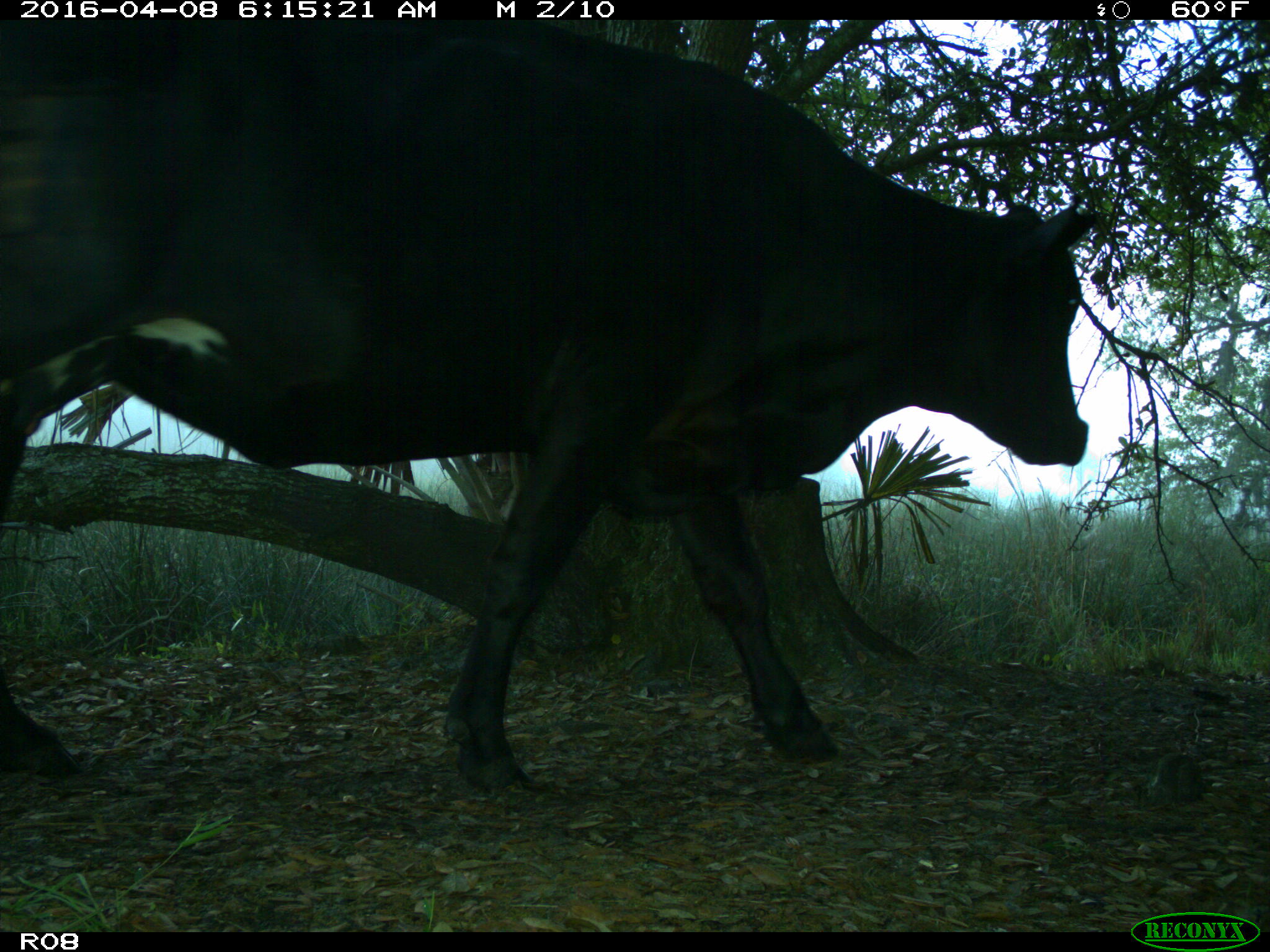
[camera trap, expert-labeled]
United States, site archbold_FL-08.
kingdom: Animalia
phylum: Chordata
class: Mammalia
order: Artiodactyla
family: Bovidae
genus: Bos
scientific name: Bos taurus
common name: domestic cow